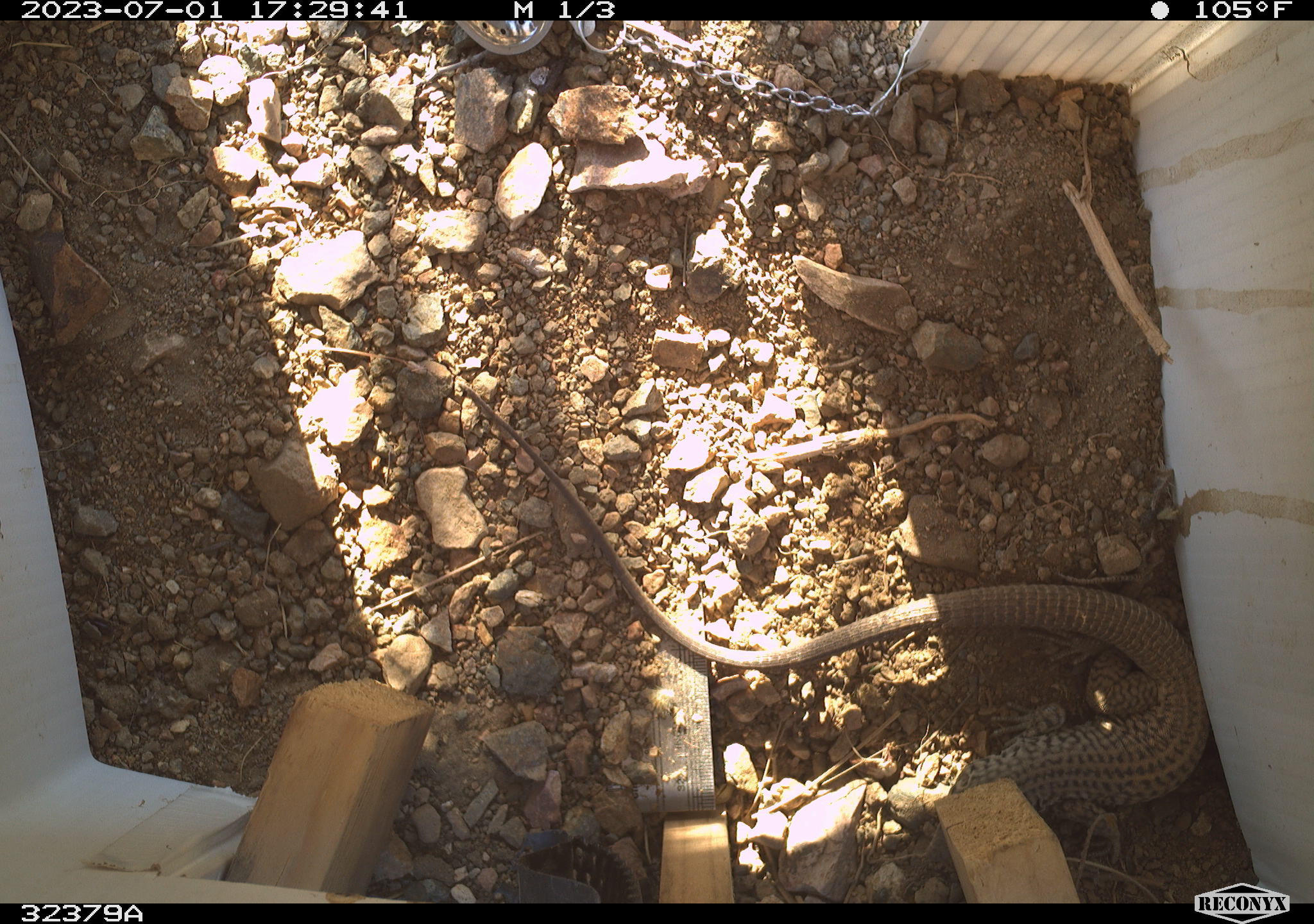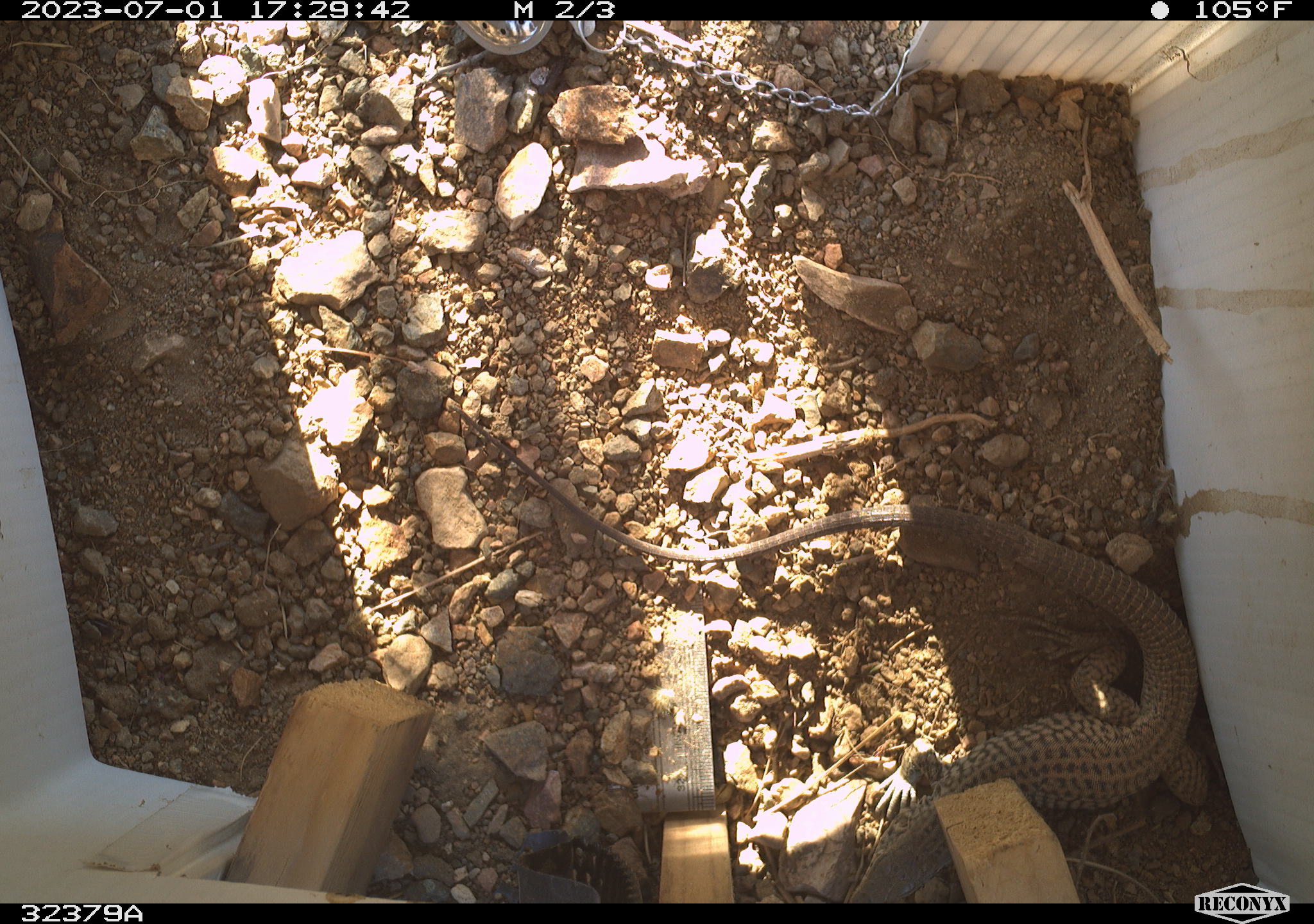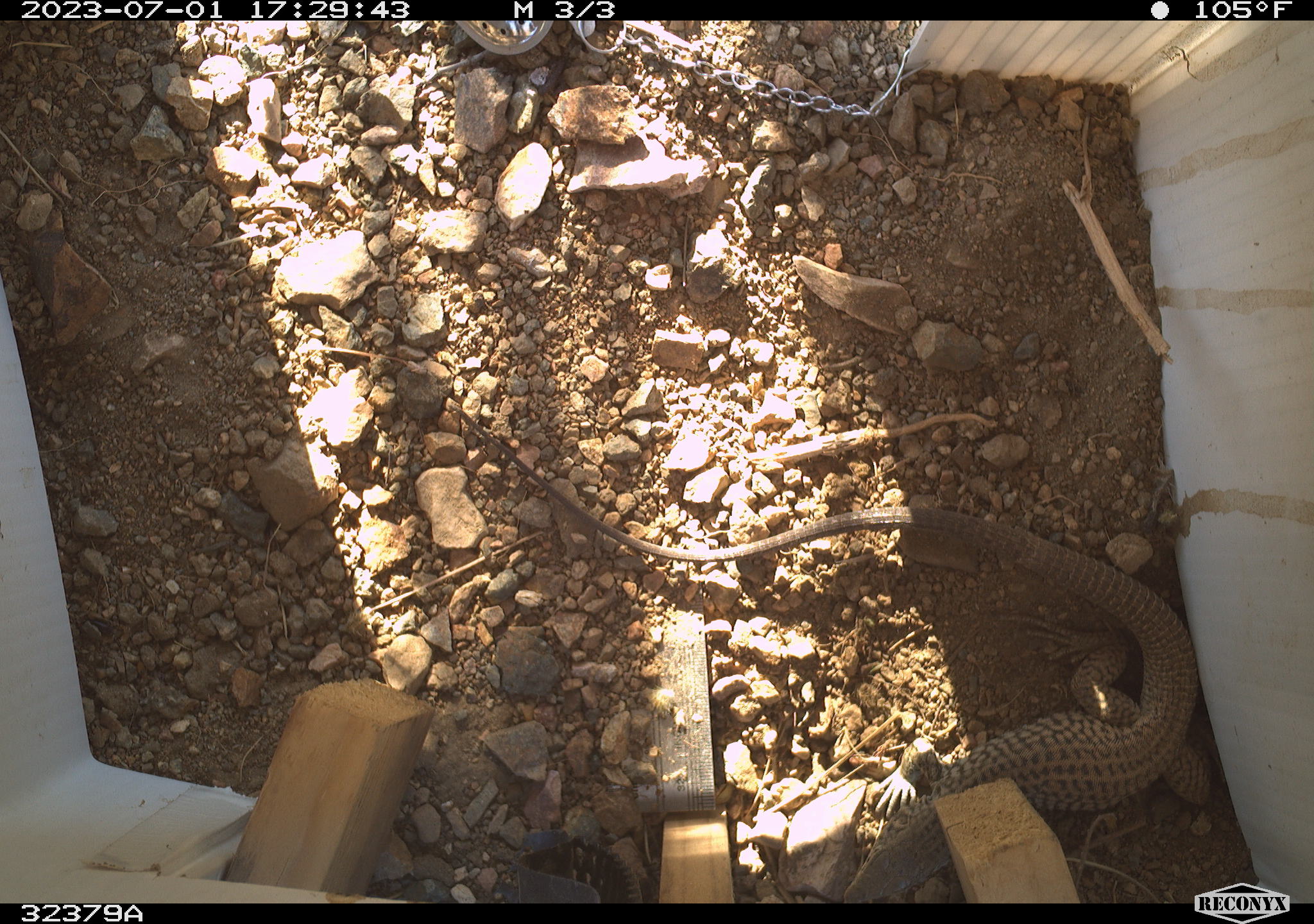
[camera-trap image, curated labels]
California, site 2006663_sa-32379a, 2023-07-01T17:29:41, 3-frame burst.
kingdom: Animalia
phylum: Chordata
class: Reptilia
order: Squamata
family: Teiidae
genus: Aspidoscelis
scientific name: Aspidoscelis tigris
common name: western whiptail